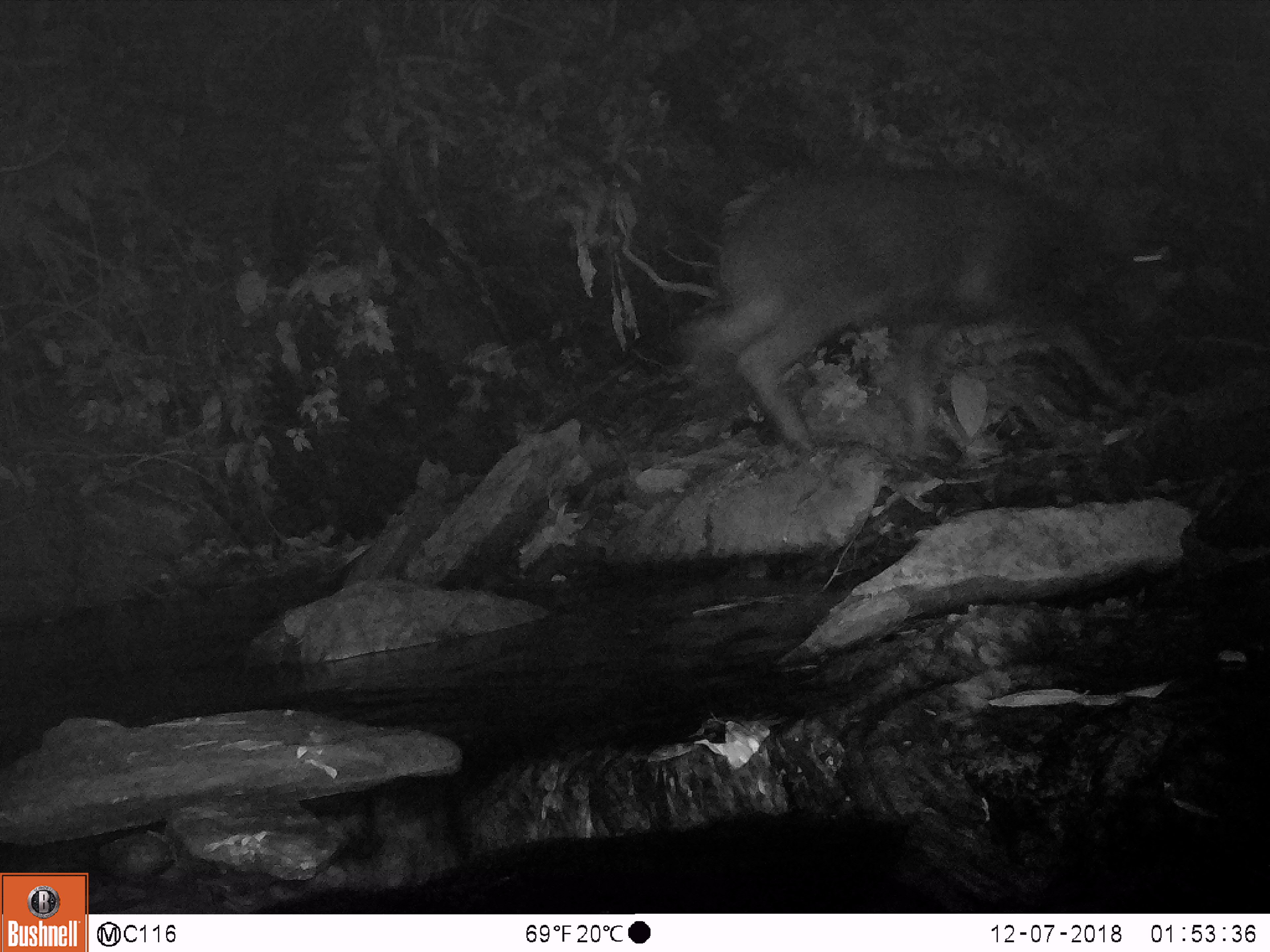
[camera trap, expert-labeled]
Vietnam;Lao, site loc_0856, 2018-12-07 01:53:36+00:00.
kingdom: Animalia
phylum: Chordata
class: Mammalia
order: Artiodactyla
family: Bovidae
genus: Capricornis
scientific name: Capricornis sumatraensis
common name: chinese serow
Chinese serow (Capricornis sumatraensis). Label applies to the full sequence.